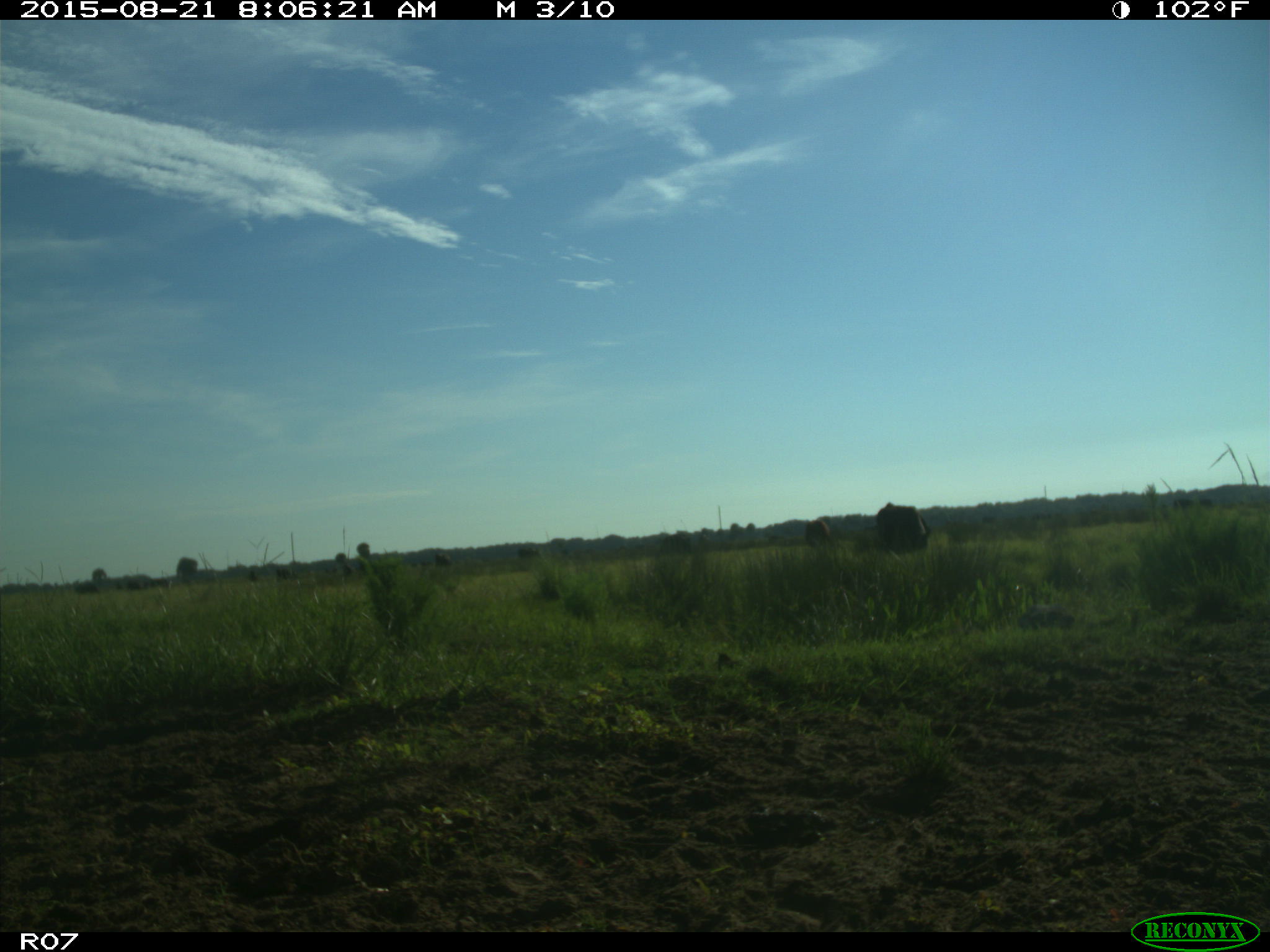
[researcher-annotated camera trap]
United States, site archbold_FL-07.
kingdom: Animalia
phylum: Chordata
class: Mammalia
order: Artiodactyla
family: Bovidae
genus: Bos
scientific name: Bos taurus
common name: domestic cow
Bos taurus (domestic cow).